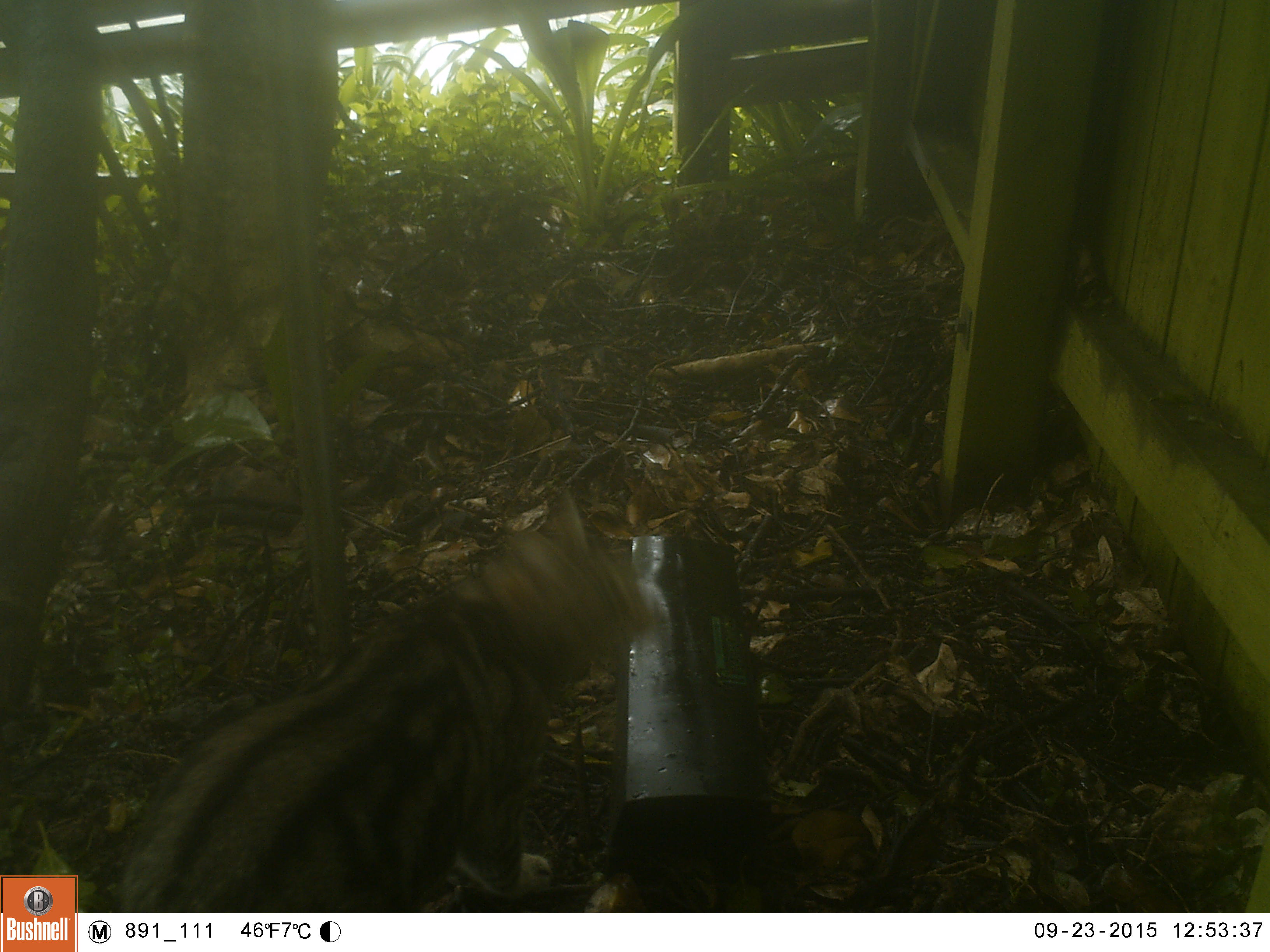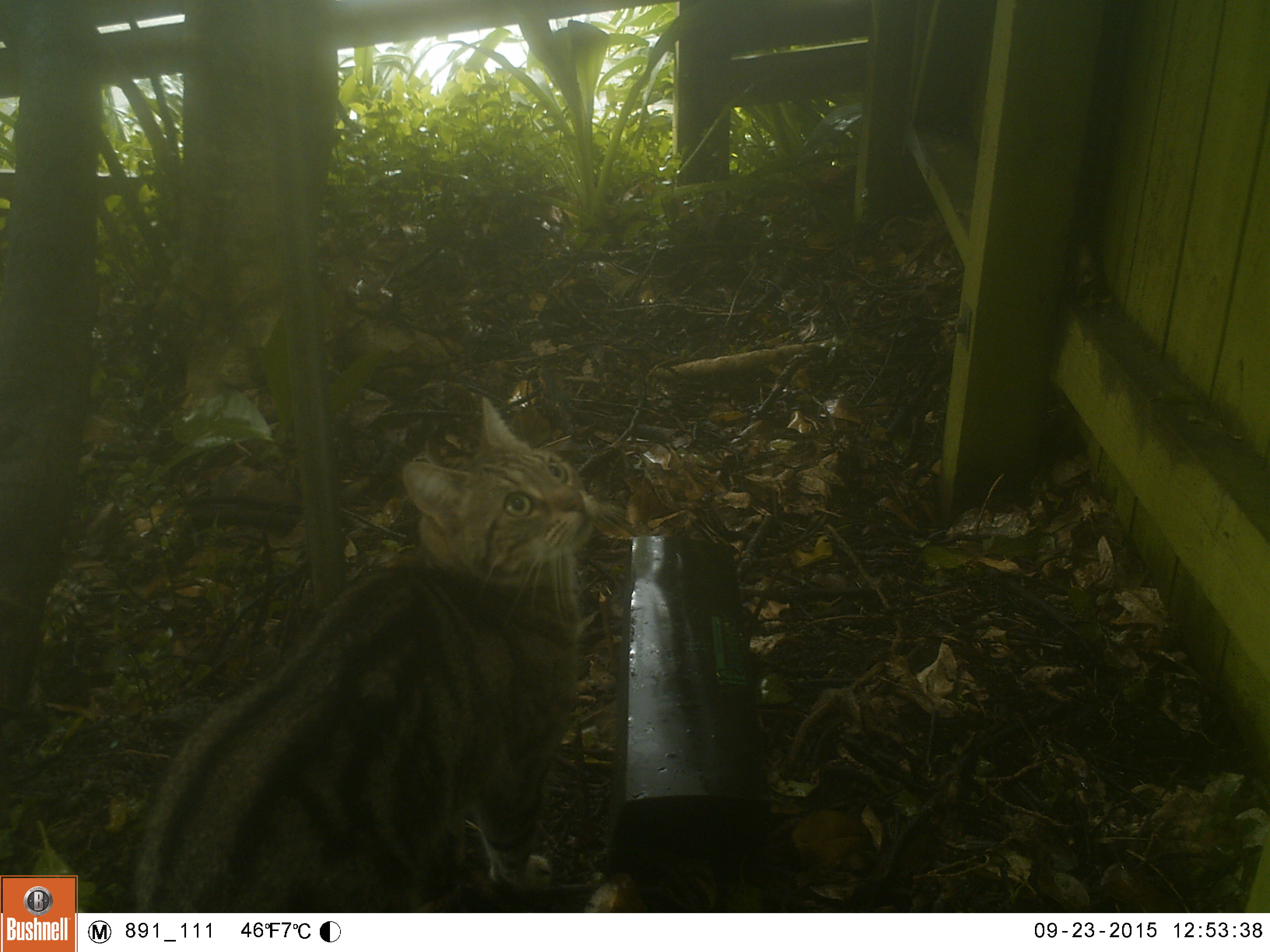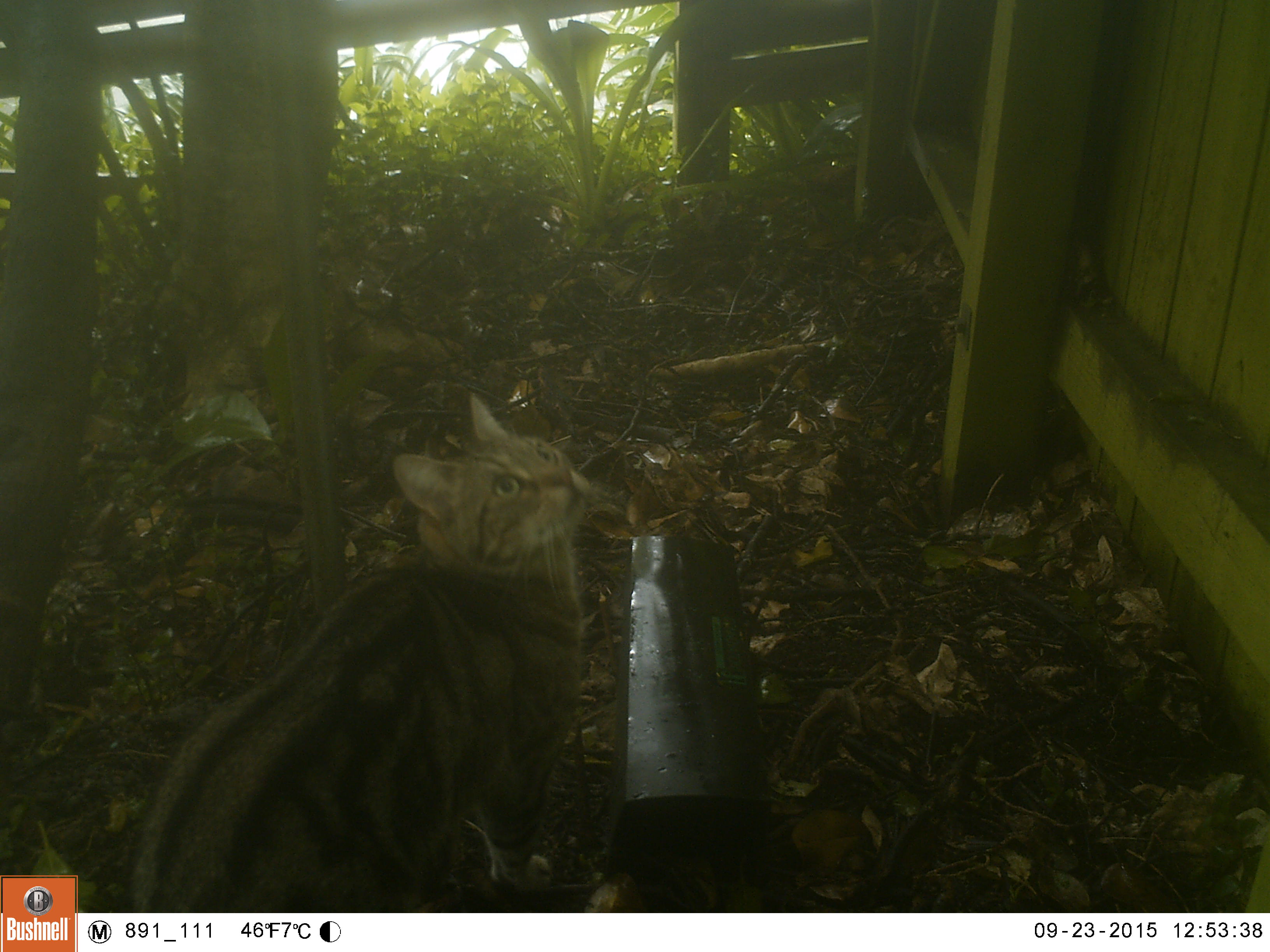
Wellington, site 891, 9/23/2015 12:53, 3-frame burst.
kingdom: Animalia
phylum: Chordata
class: Mammalia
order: Carnivora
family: Felidae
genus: Felis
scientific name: Felis catus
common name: cat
Cat (Felis catus).